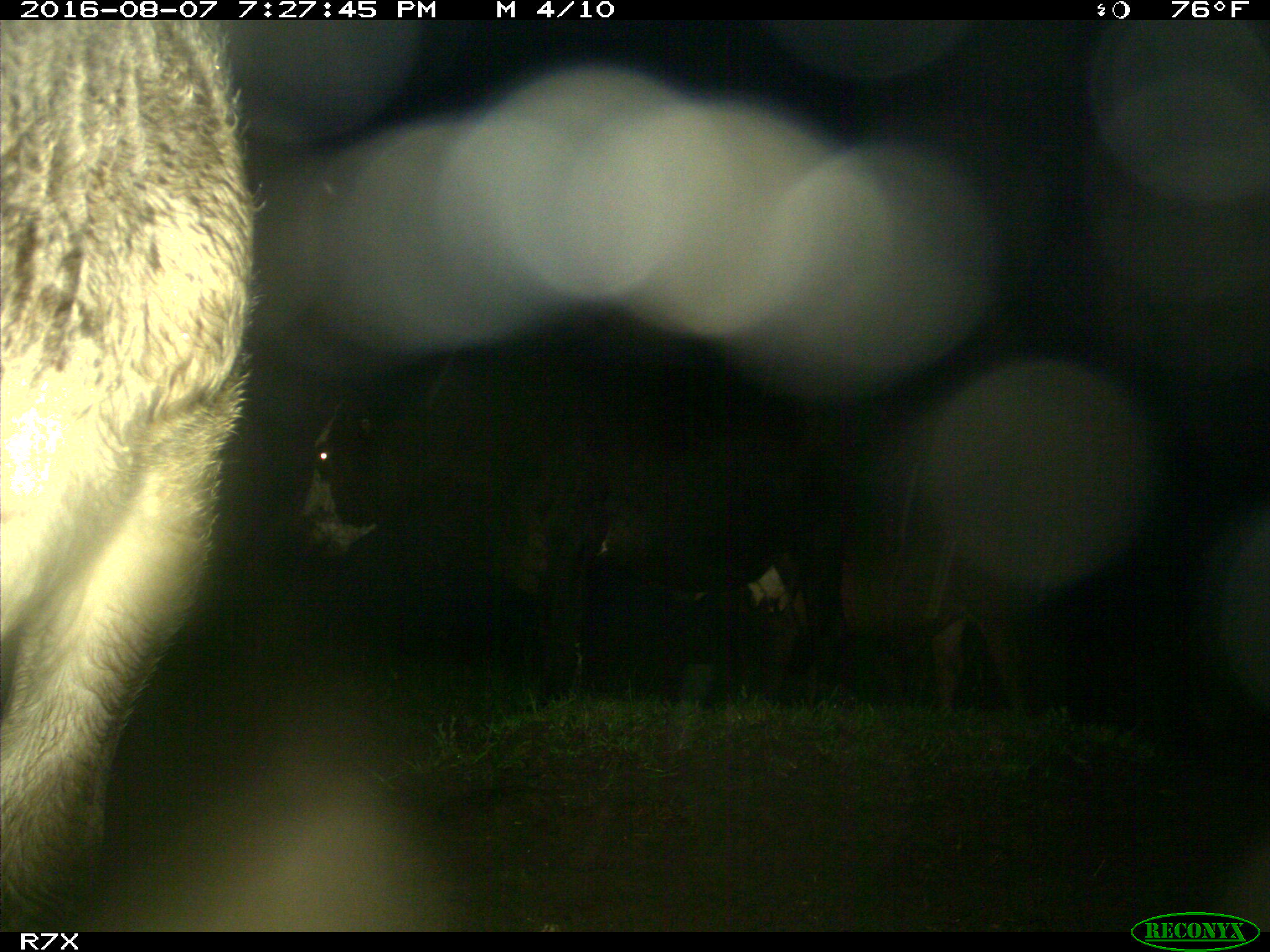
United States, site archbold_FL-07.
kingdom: Animalia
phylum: Chordata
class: Mammalia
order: Artiodactyla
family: Bovidae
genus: Bos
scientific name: Bos taurus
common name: domestic cow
Bos taurus (domestic cow).